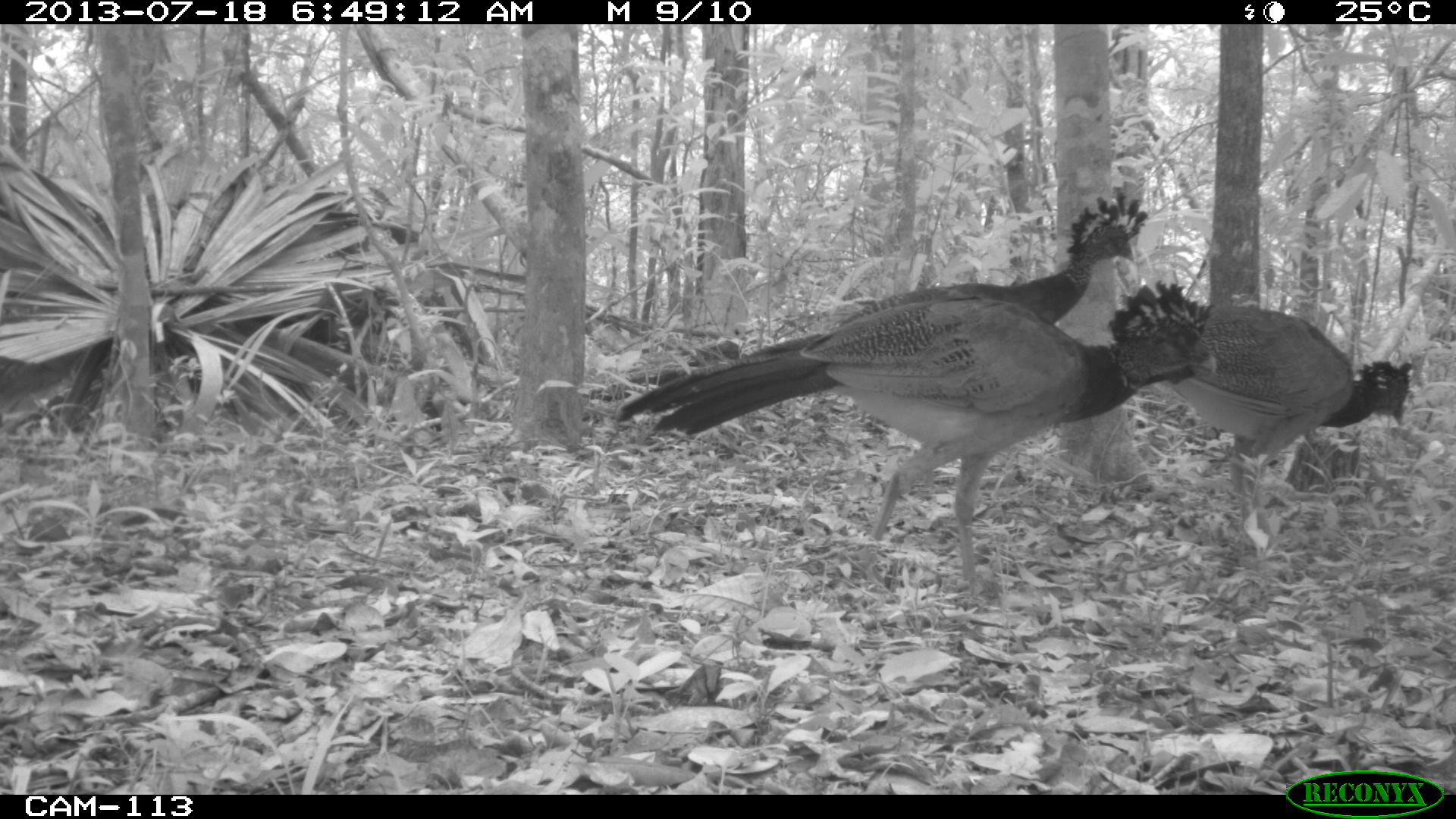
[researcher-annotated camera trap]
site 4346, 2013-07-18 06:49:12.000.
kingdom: Animalia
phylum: Chordata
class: Aves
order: Galliformes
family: Cracidae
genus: Crax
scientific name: Crax rubra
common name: great curassow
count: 3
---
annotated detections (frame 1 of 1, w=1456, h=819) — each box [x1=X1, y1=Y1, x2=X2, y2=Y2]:
crax rubra: [x1=615, y1=279, x2=1219, y2=583]; [x1=1151, y1=301, x2=1415, y2=523]; [x1=831, y1=184, x2=1147, y2=329]